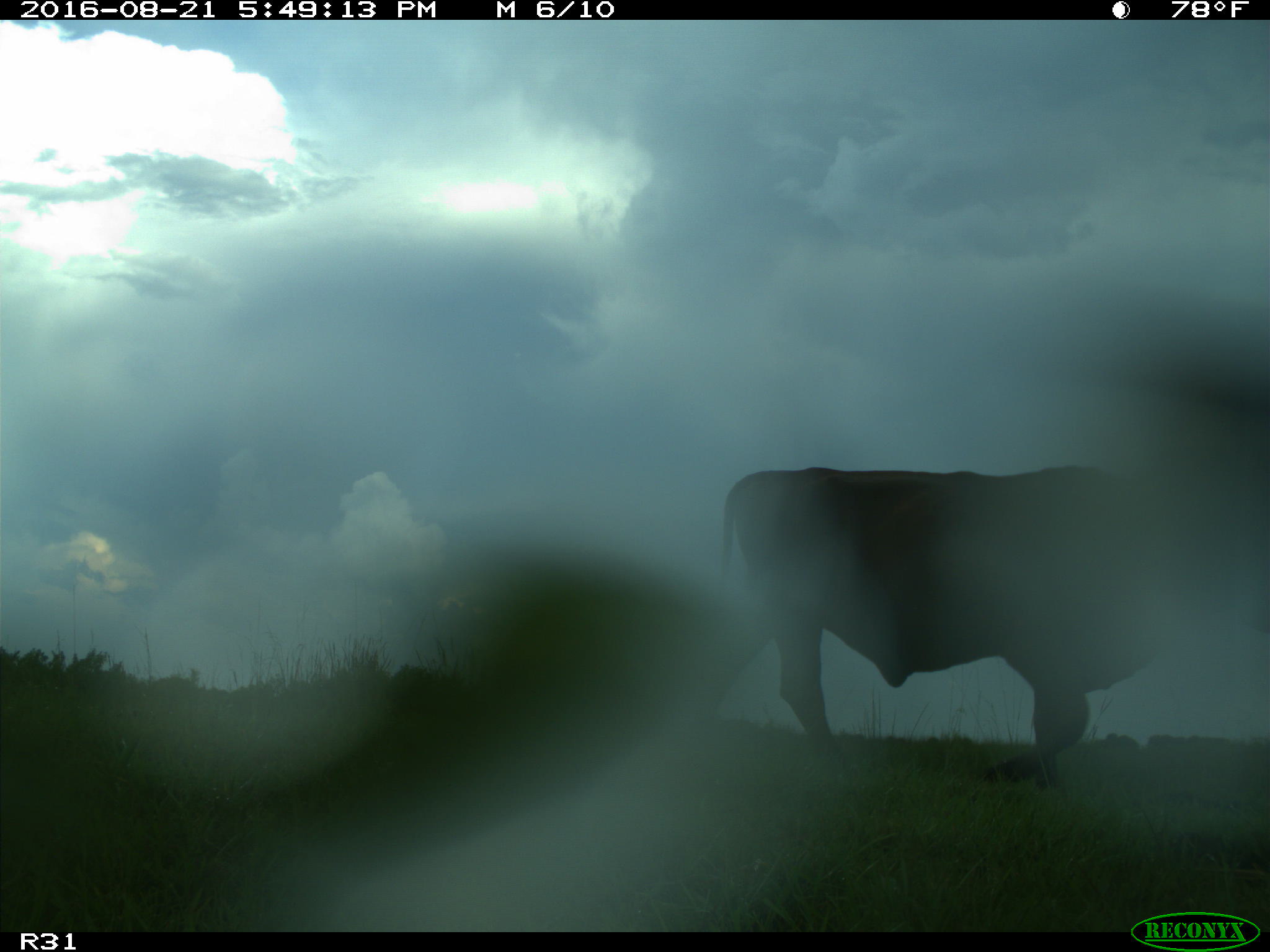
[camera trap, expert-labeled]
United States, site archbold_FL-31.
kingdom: Animalia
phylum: Chordata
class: Mammalia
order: Artiodactyla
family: Bovidae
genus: Bos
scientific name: Bos taurus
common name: domestic cow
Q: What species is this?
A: Bos taurus (domestic cow).